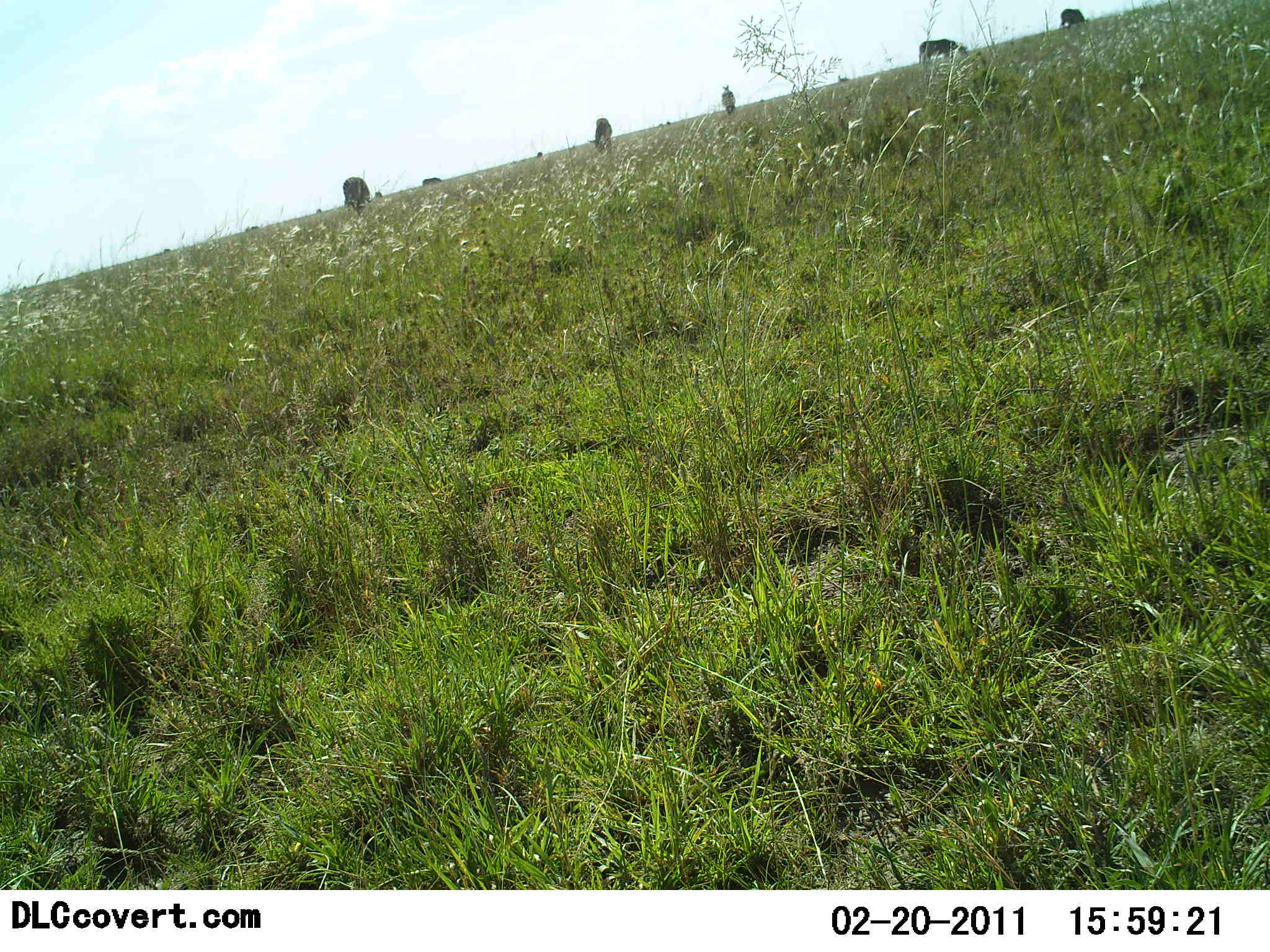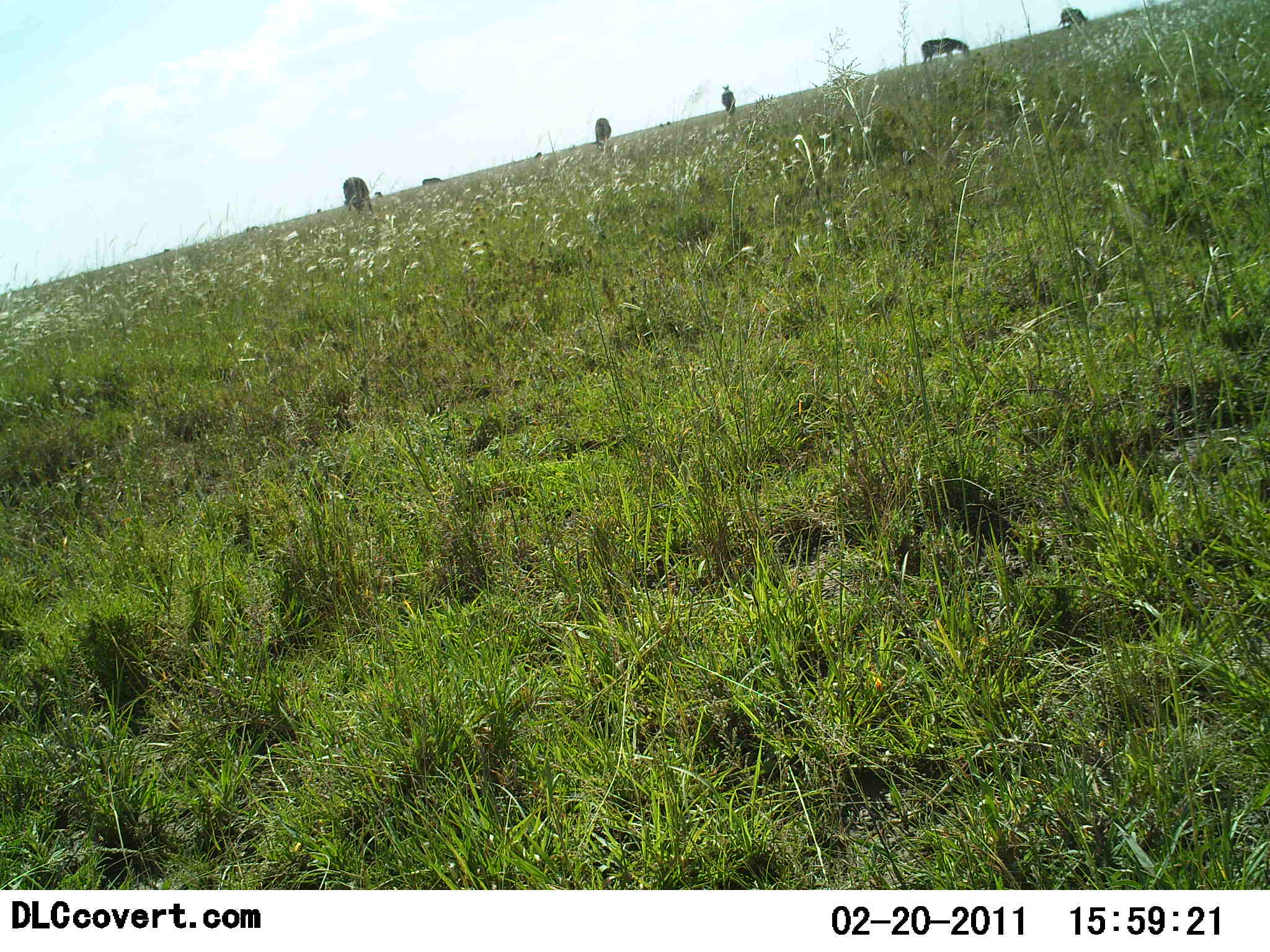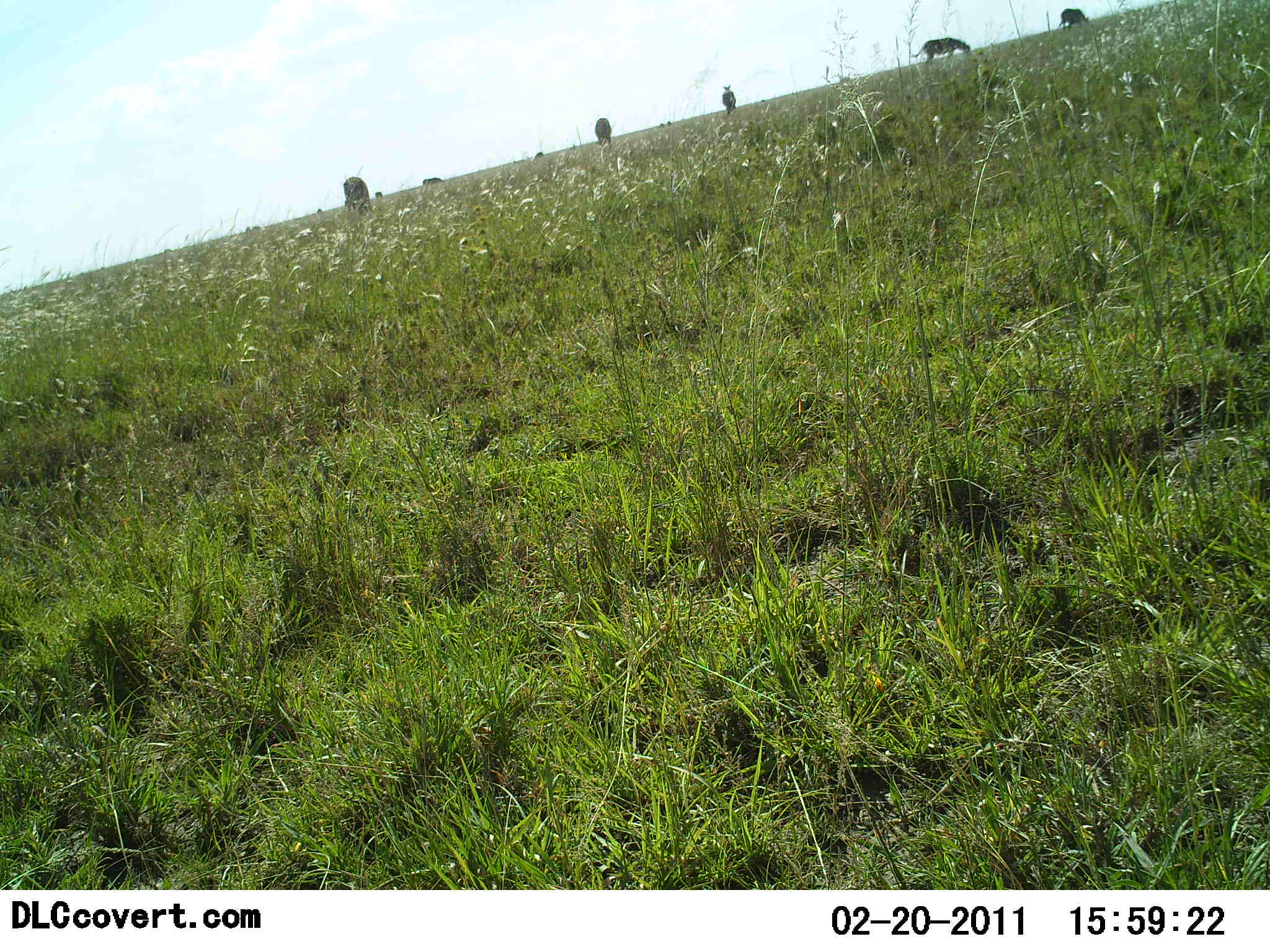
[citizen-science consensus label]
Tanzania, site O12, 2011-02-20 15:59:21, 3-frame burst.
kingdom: Animalia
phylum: Chordata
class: Mammalia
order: Perissodactyla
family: Equidae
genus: Equus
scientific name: Equus quagga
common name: plains zebra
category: zebra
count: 7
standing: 60%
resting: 0%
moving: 0%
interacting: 0%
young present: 0%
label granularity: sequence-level